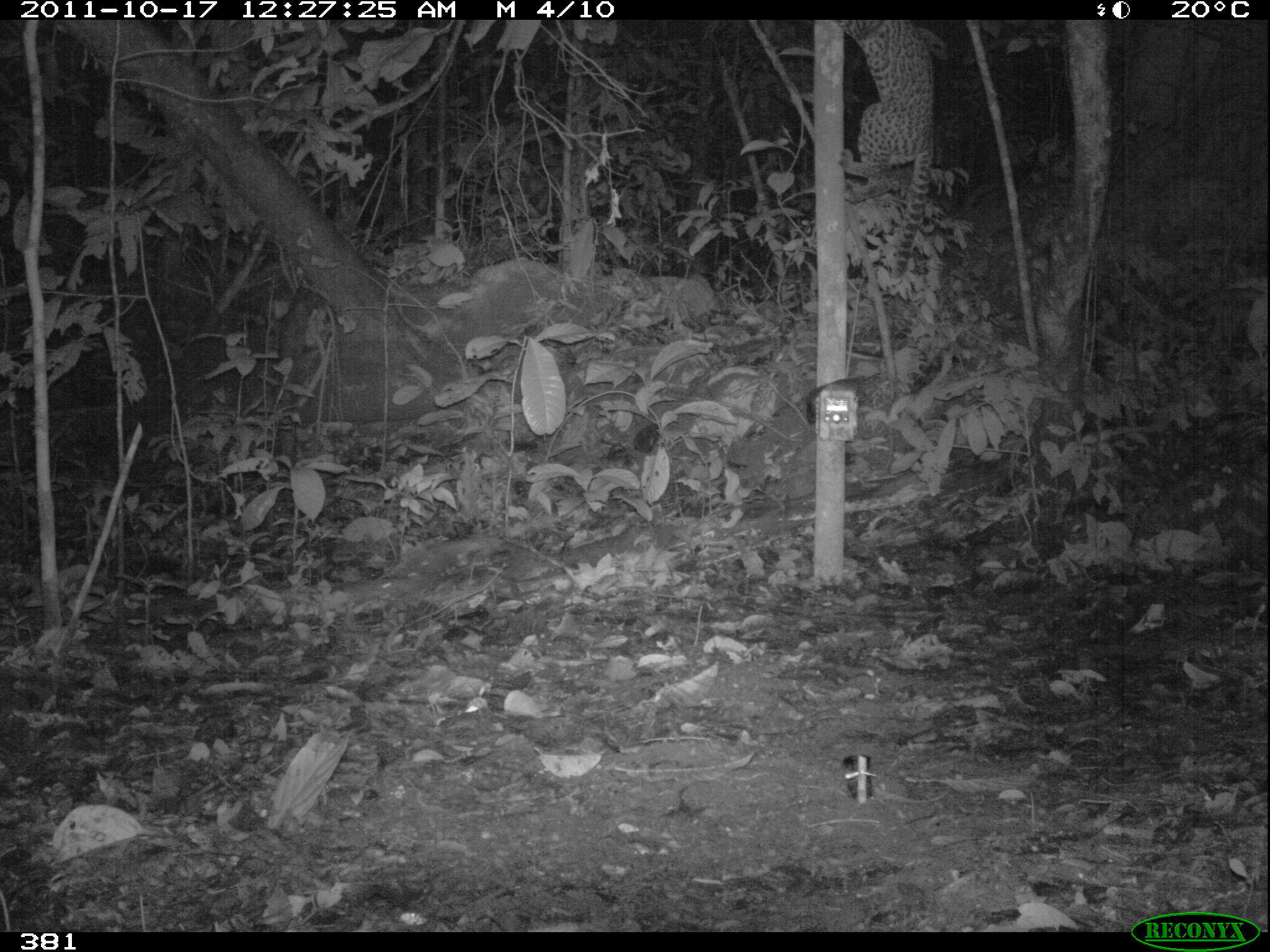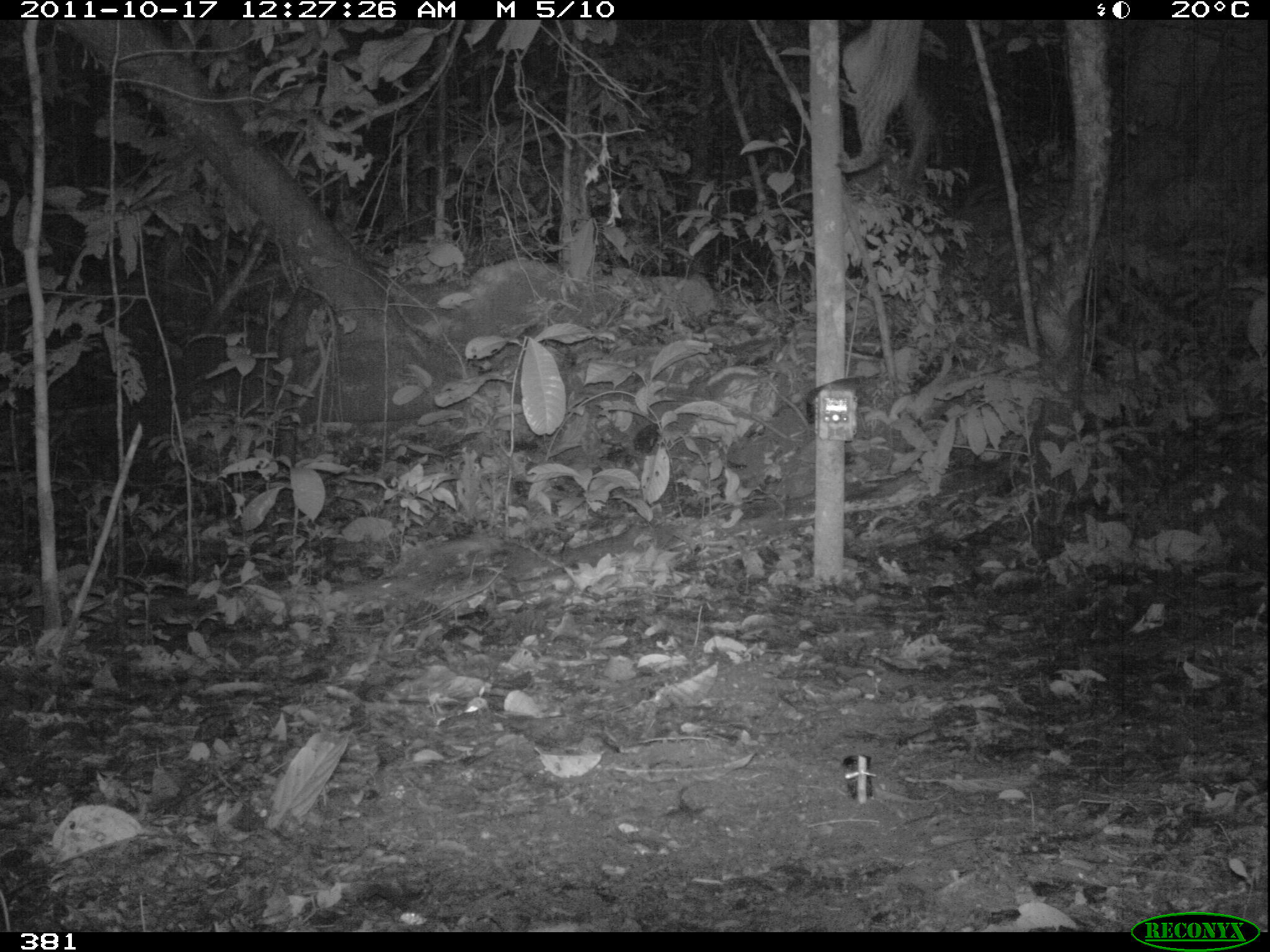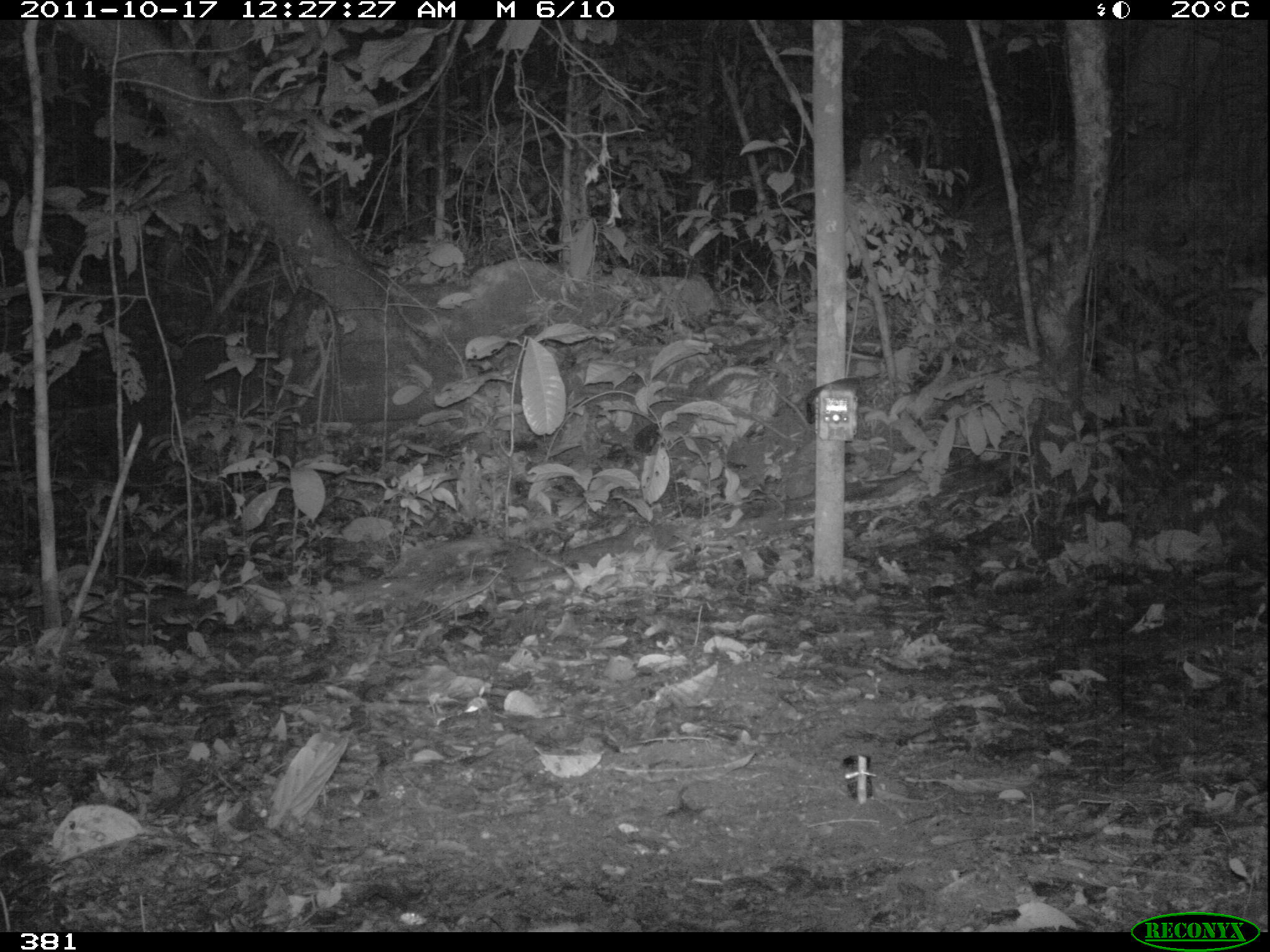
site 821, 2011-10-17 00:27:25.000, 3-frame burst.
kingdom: Animalia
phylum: Chordata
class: Mammalia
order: Carnivora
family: Felidae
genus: Leopardus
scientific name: Leopardus pardalis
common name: ocelot